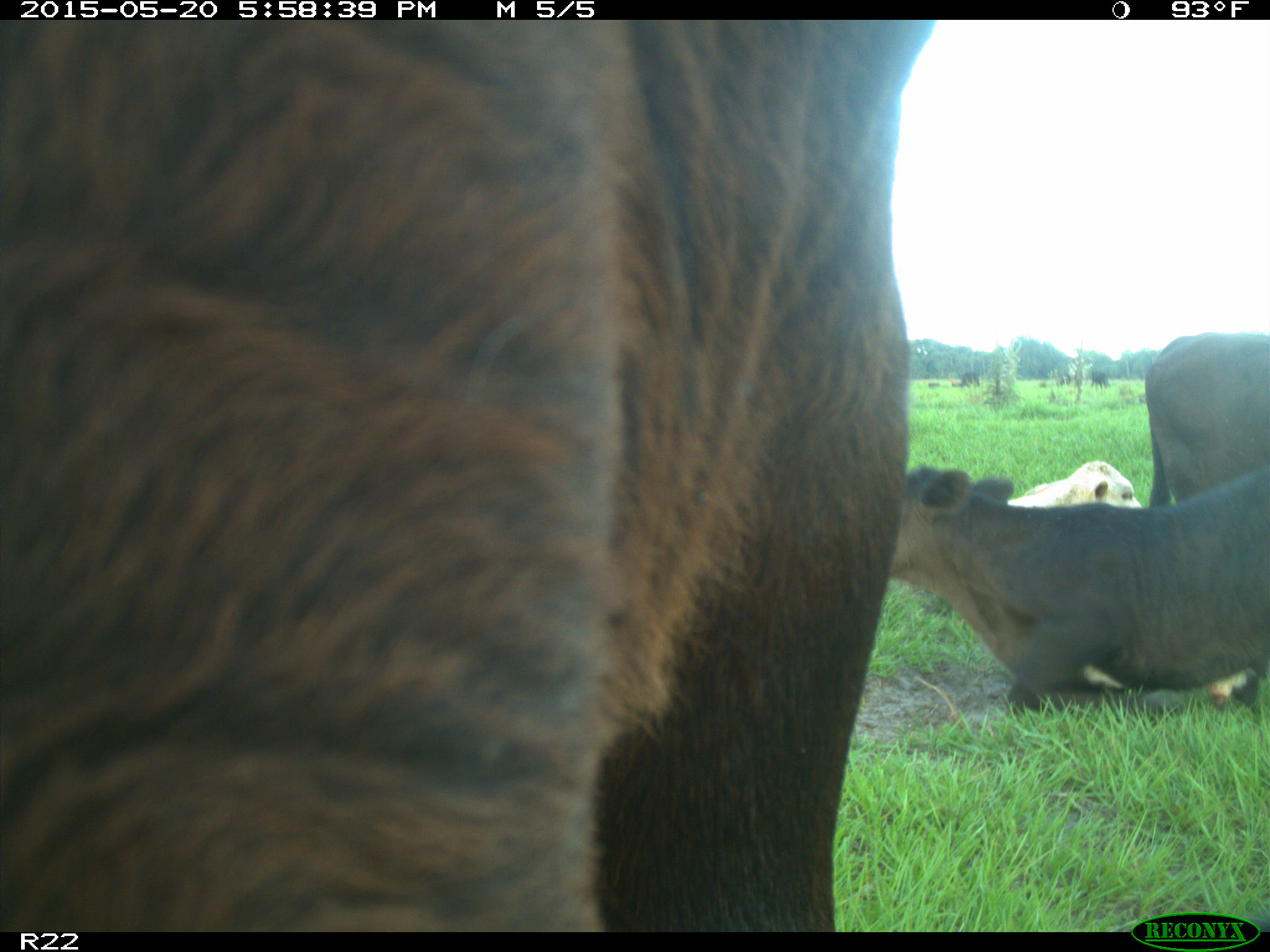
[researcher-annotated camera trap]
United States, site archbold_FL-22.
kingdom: Animalia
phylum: Chordata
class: Mammalia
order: Artiodactyla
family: Bovidae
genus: Bos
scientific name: Bos taurus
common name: domestic cow